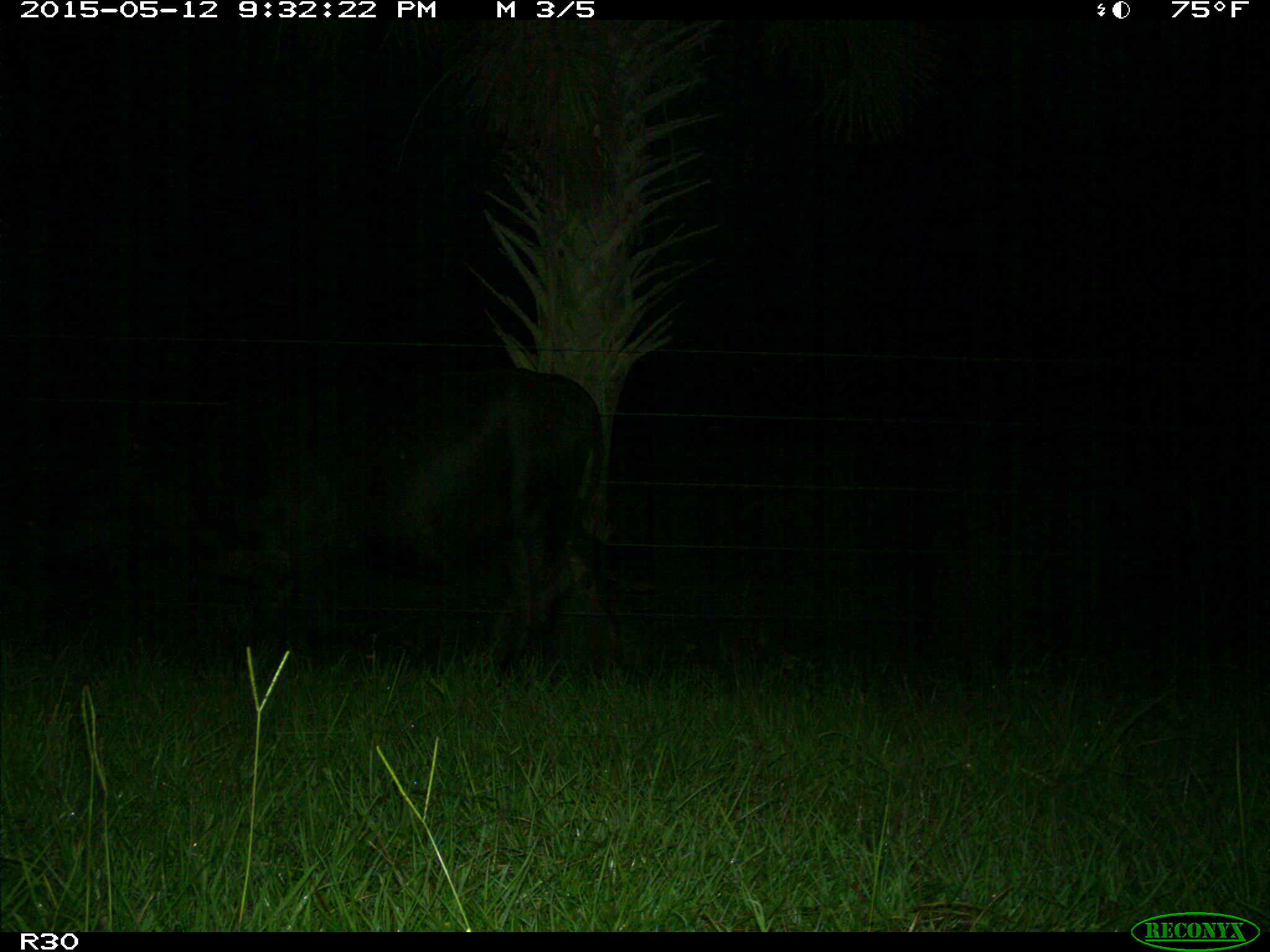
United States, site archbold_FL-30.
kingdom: Animalia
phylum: Chordata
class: Mammalia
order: Artiodactyla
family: Bovidae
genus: Bos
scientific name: Bos taurus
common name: domestic cow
Bos taurus (domestic cow).